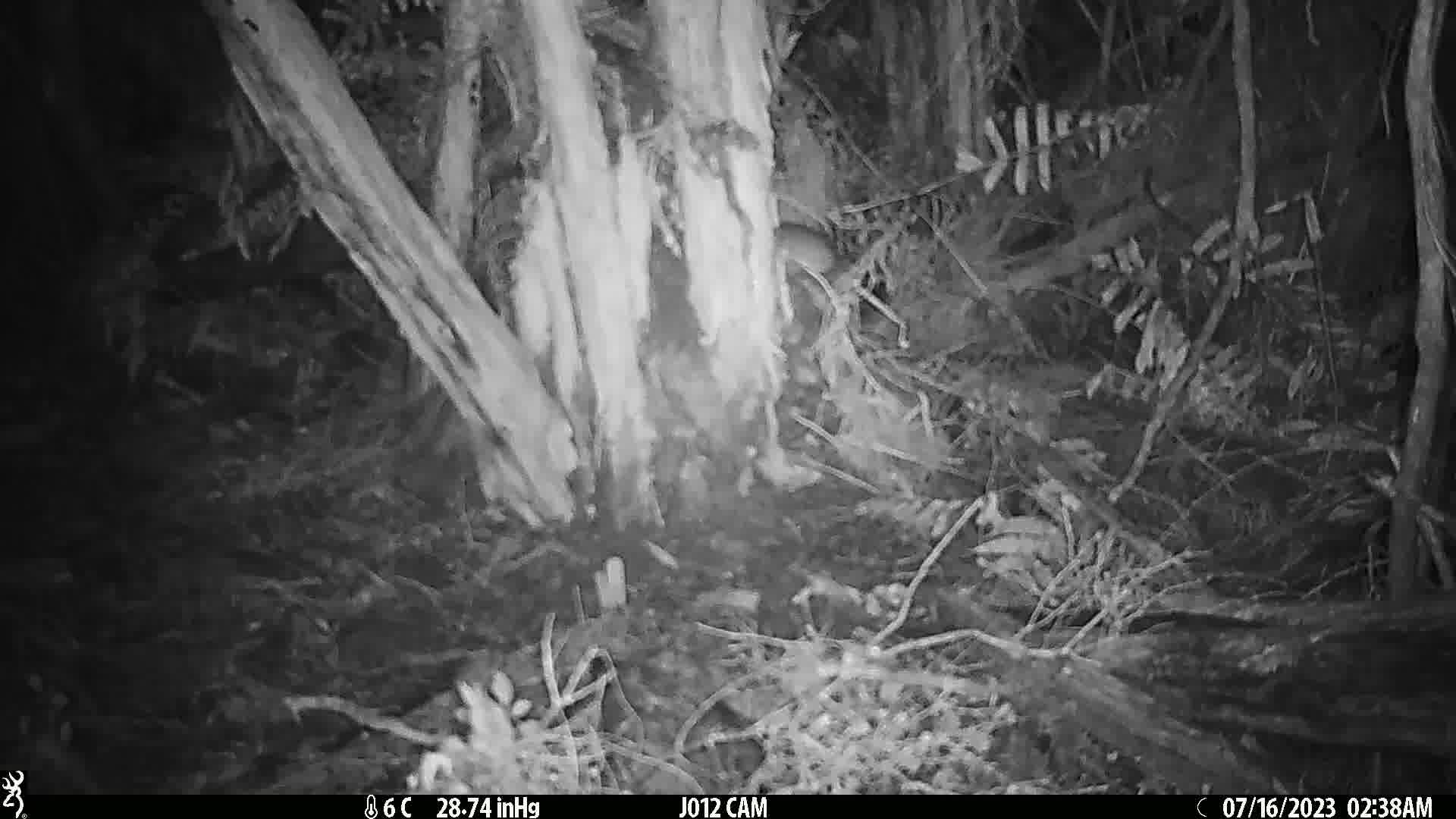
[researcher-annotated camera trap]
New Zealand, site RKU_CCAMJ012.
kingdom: Animalia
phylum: Chordata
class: Mammalia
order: Rodentia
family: Muridae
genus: Rattus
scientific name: Rattus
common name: rat